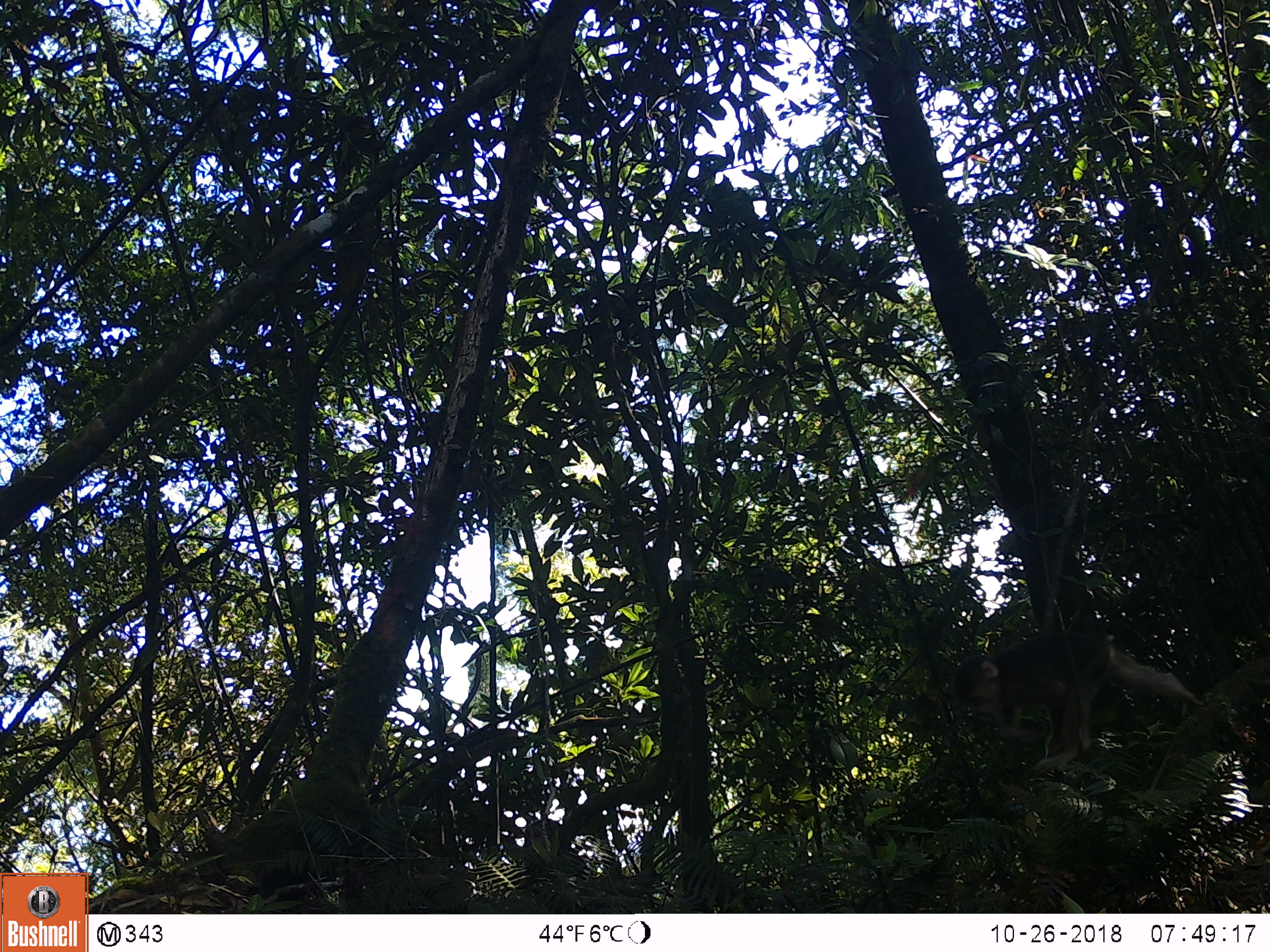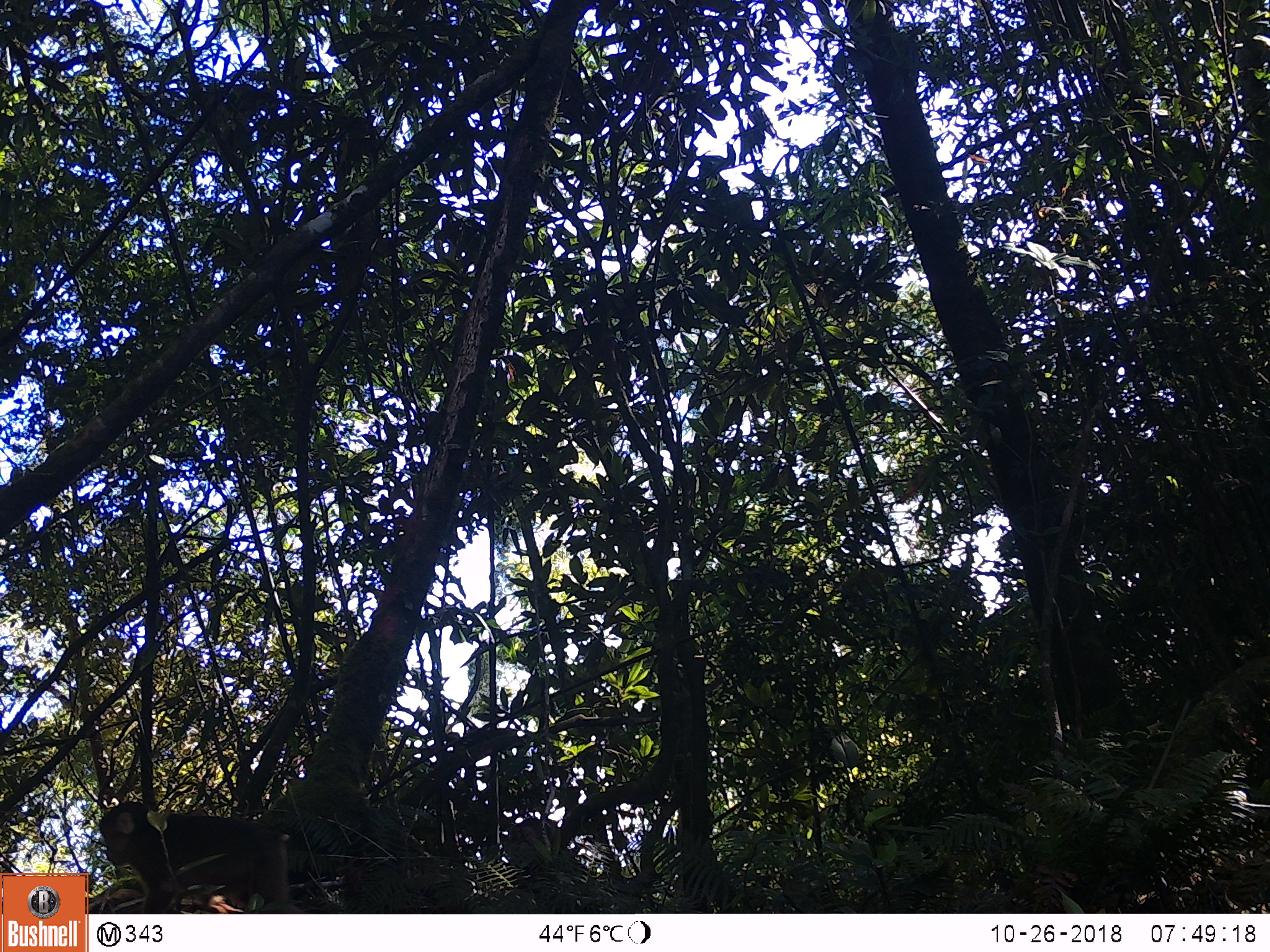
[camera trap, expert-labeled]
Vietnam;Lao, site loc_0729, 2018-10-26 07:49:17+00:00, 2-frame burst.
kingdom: Animalia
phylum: Chordata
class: Mammalia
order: Primates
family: Cercopithecidae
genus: Macaca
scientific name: Macaca arctoides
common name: stump-tailed macaque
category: stump tailed macaque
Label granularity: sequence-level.